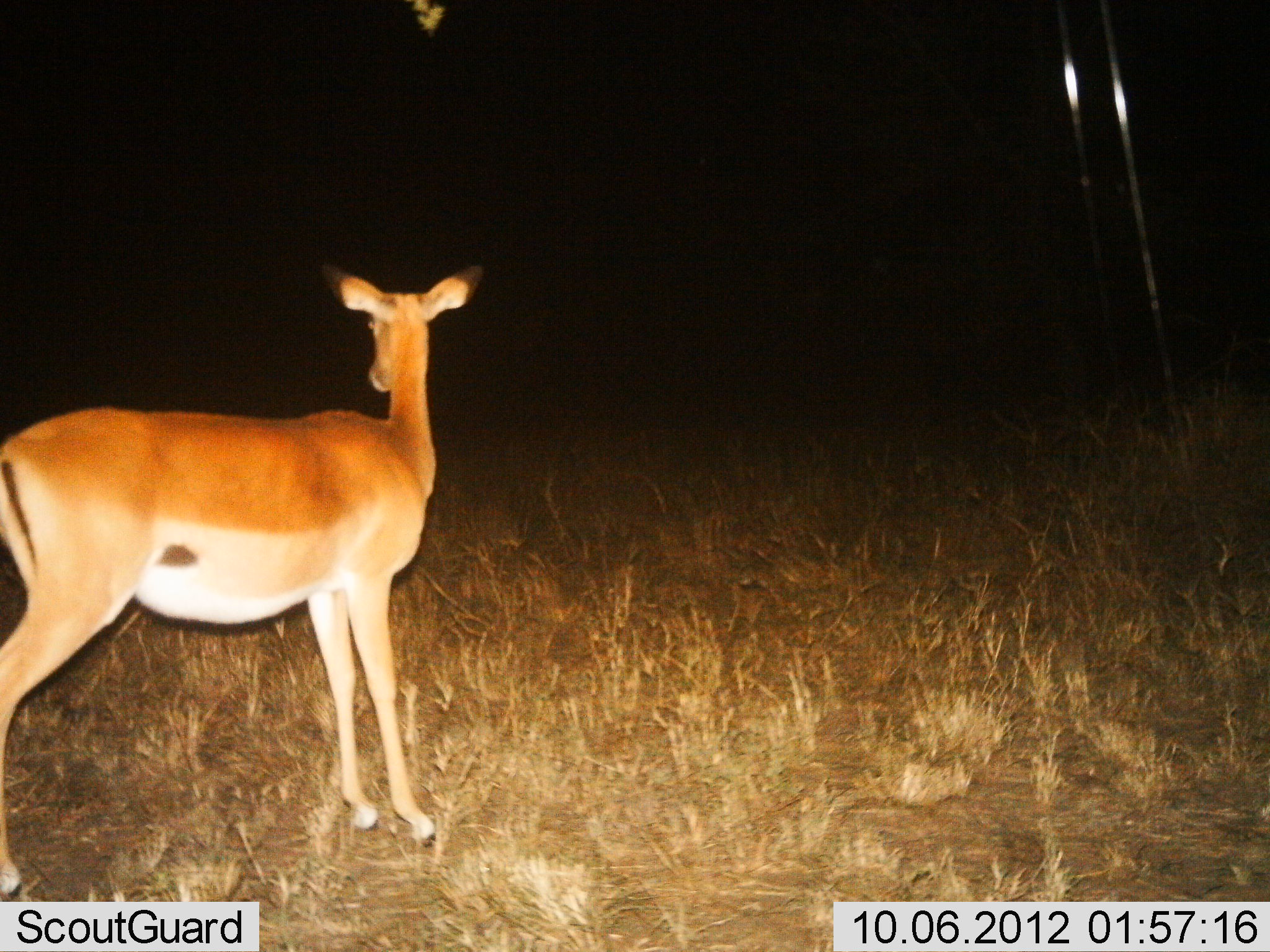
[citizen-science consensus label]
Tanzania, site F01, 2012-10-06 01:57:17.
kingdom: Animalia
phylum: Chordata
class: Mammalia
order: Artiodactyla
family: Bovidae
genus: Aepyceros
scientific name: Aepyceros melampus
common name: impala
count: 1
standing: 100%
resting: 0%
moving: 0%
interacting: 0%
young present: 0%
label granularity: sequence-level